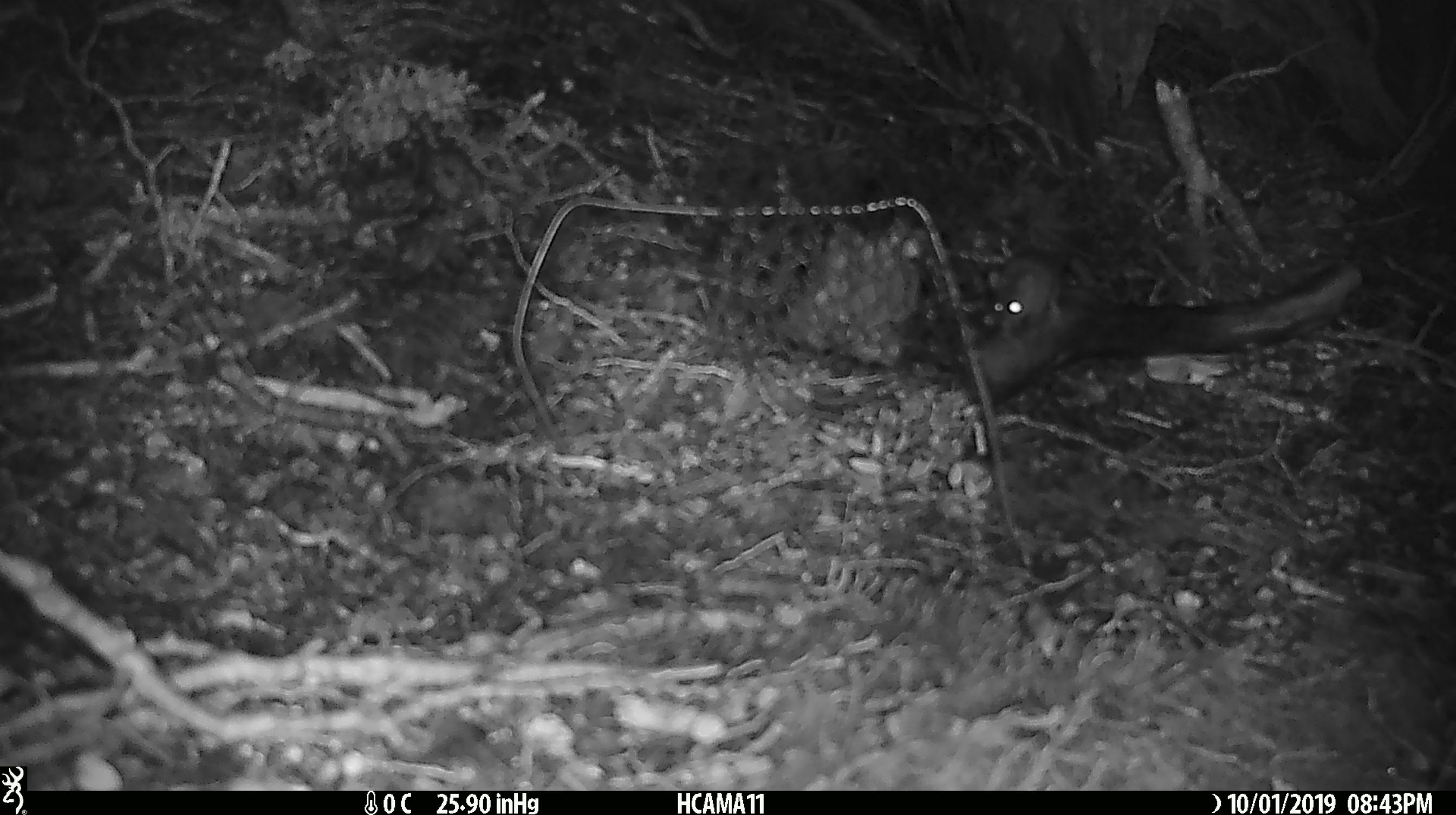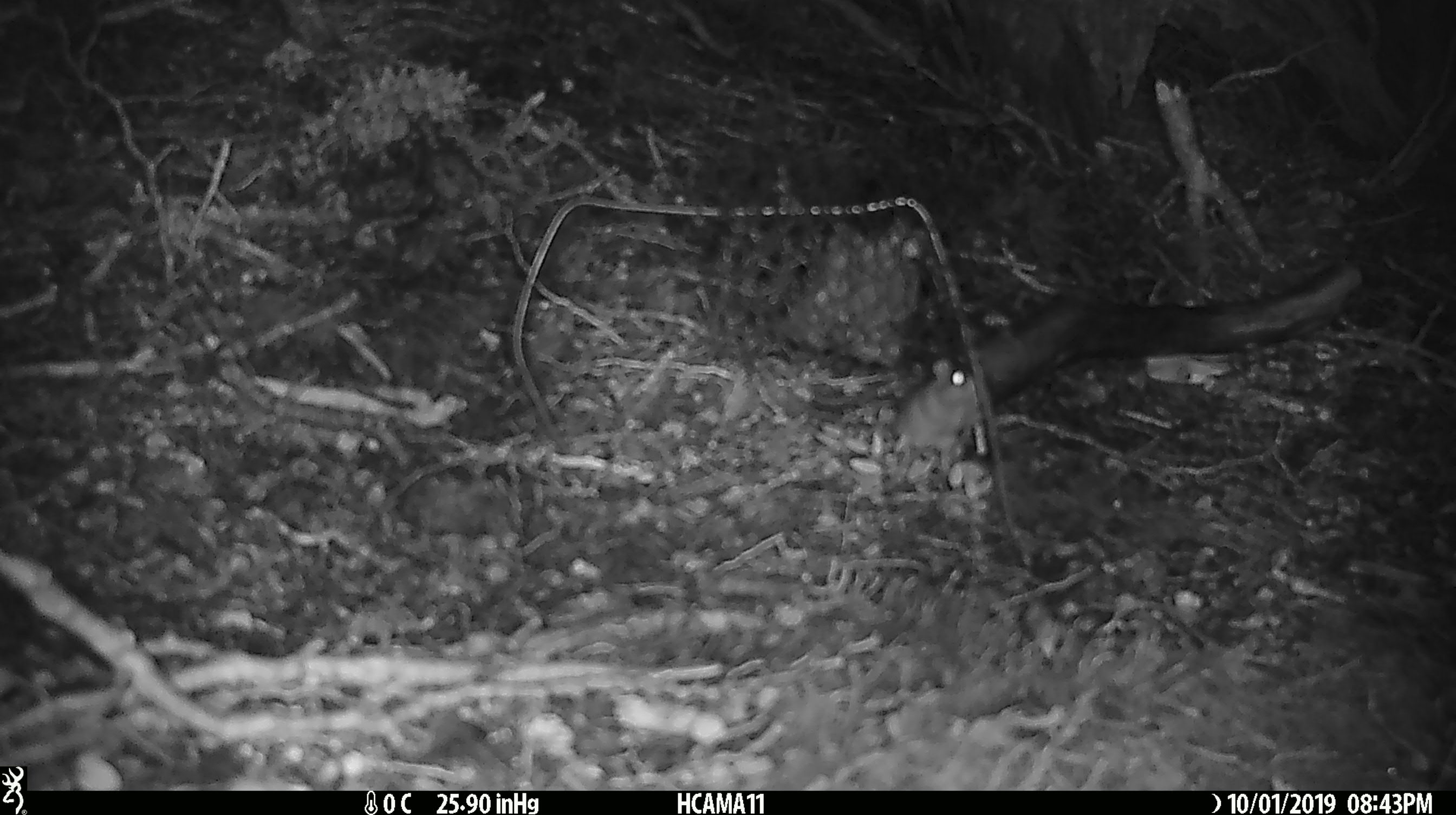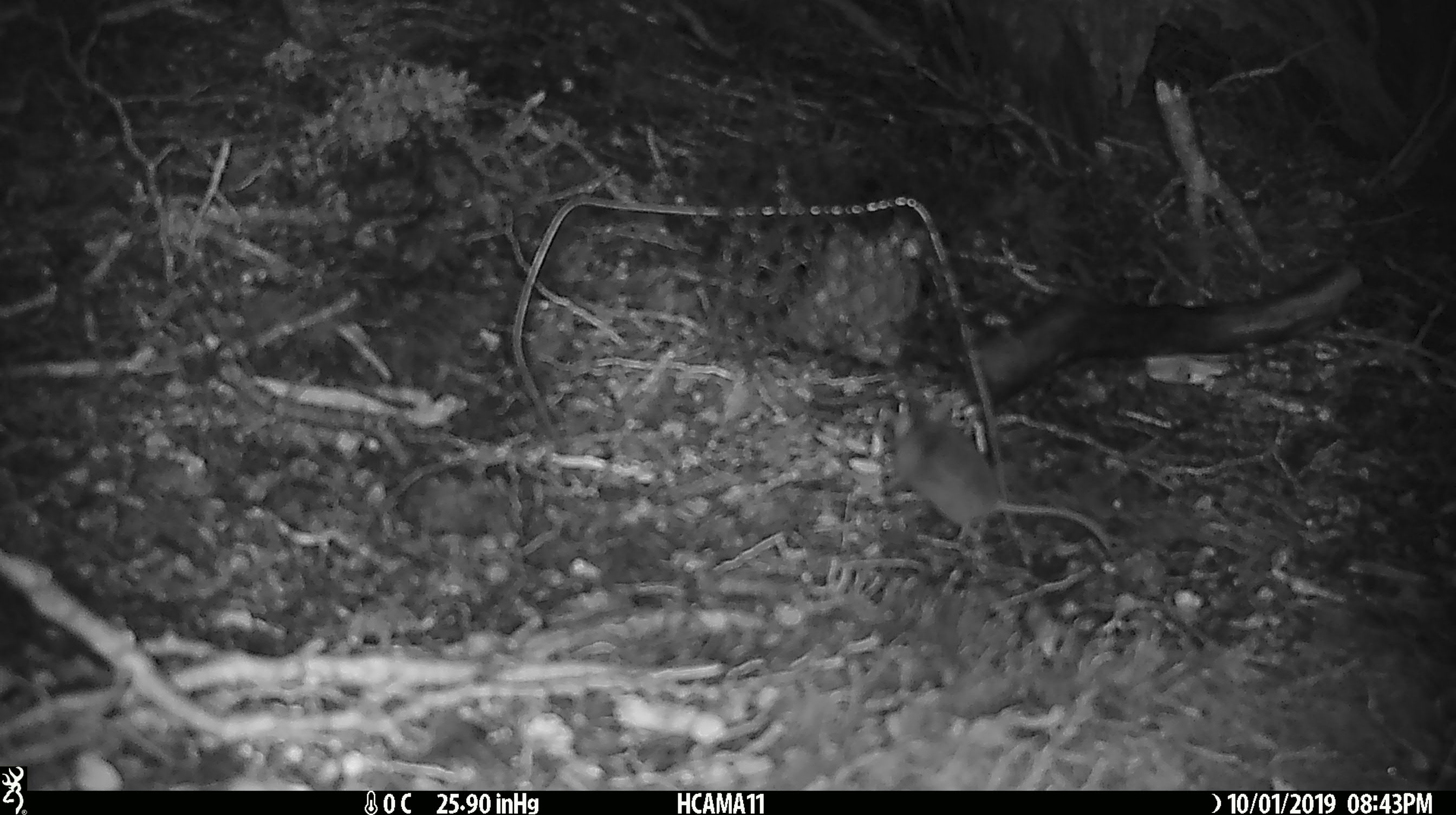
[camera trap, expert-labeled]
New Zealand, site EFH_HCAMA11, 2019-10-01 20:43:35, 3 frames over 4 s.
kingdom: Animalia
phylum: Chordata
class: Mammalia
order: Rodentia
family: Muridae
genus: Mus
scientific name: Mus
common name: mouse